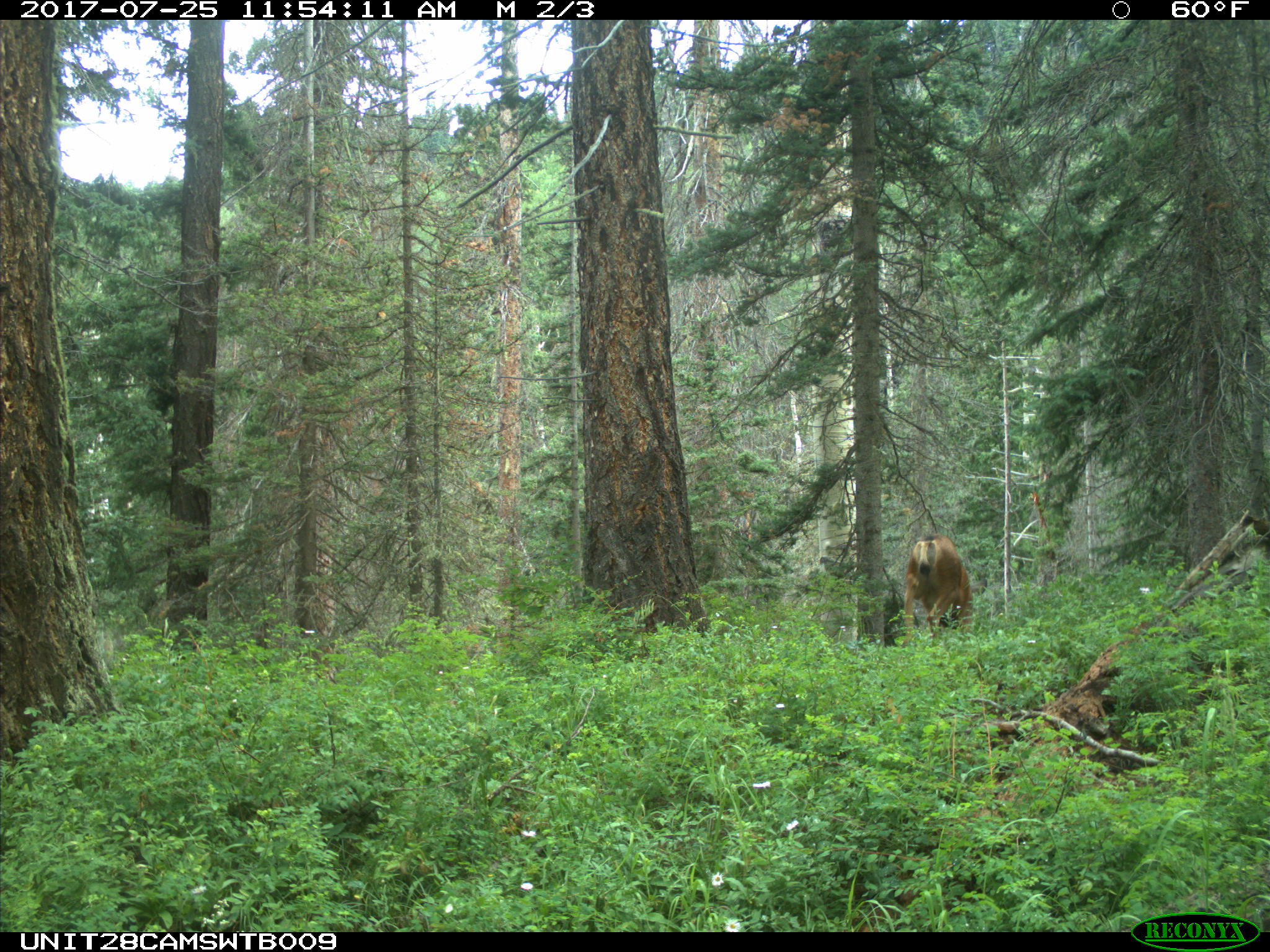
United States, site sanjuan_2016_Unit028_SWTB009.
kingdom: Animalia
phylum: Chordata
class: Mammalia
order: Artiodactyla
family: Cervidae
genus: Odocoileus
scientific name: Odocoileus hemionus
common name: mule deer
Odocoileus hemionus (mule deer).